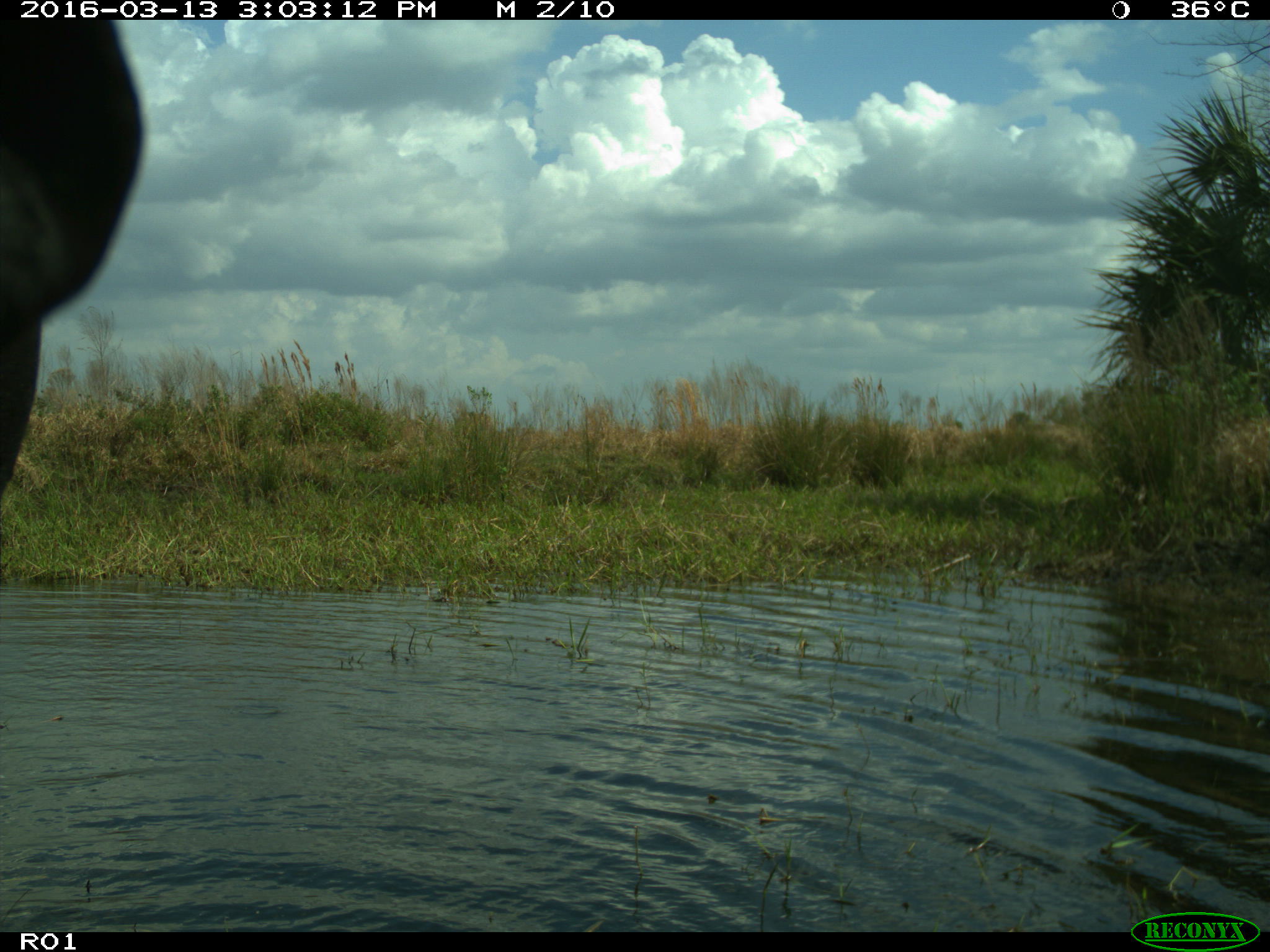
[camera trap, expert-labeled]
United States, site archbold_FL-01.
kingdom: Animalia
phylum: Chordata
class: Mammalia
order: Artiodactyla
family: Bovidae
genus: Bos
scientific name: Bos taurus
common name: domestic cow